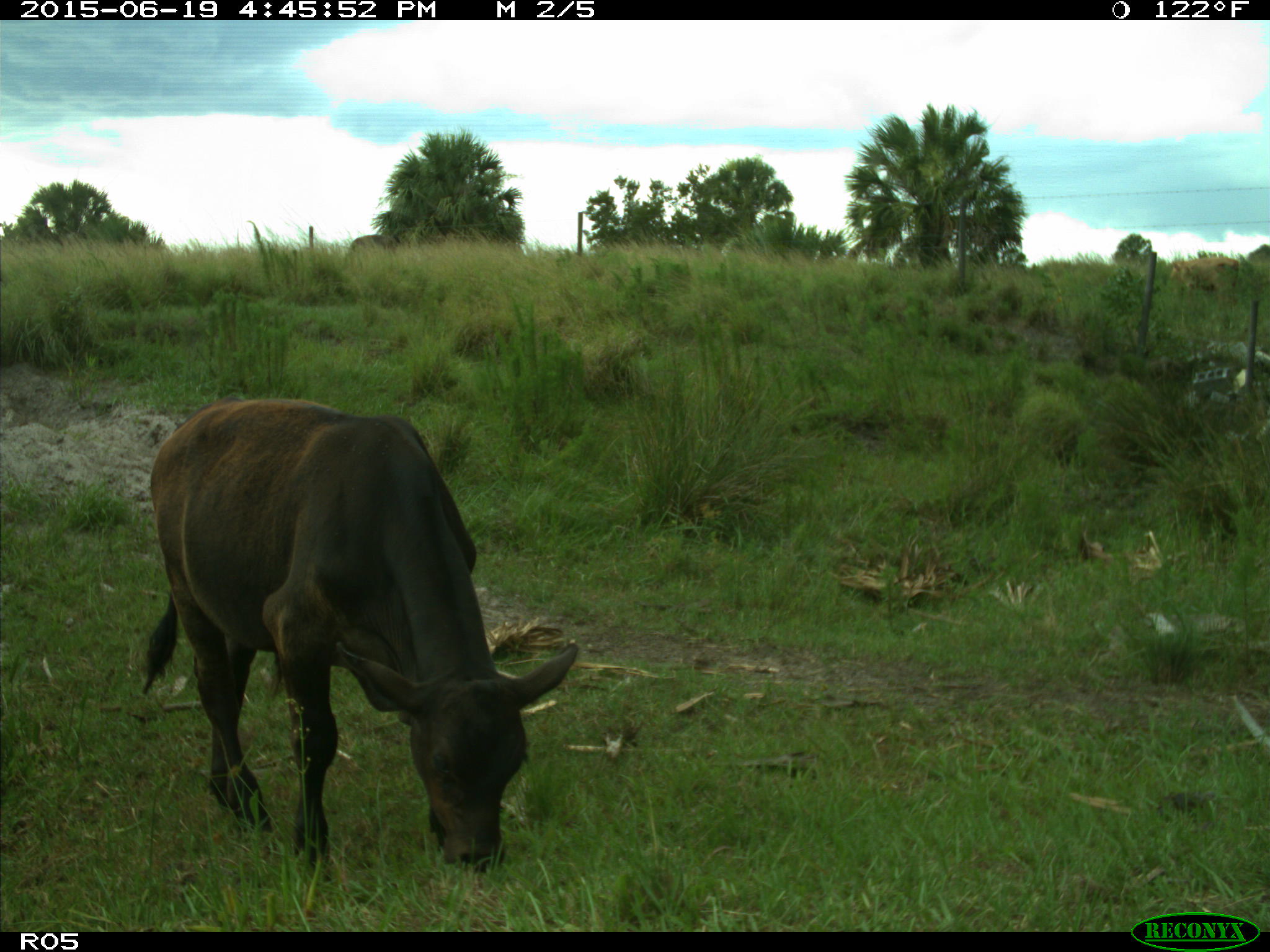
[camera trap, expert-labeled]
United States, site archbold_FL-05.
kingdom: Animalia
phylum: Chordata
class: Mammalia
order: Artiodactyla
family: Bovidae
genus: Bos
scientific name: Bos taurus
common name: domestic cow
Bos taurus (domestic cow).